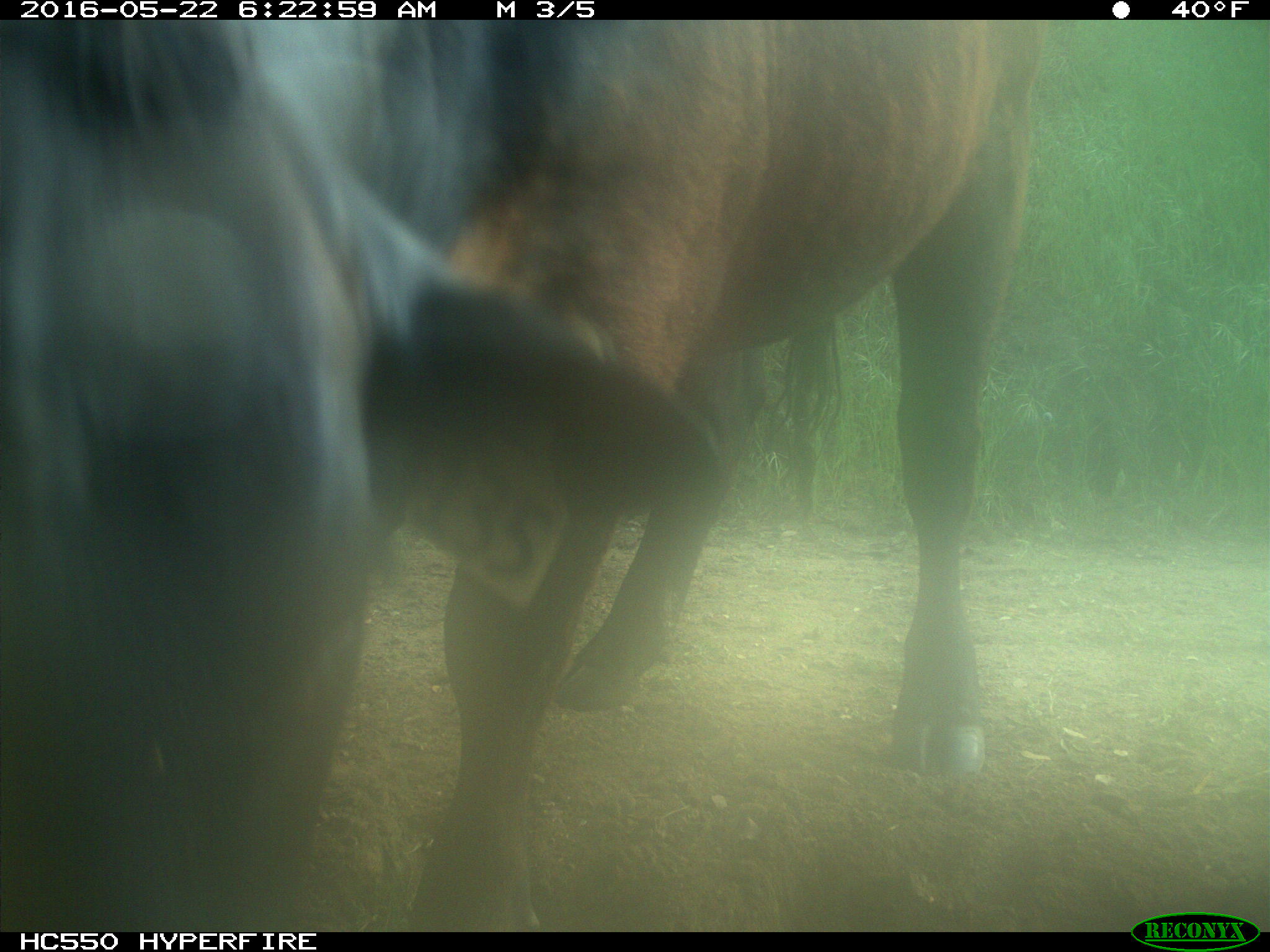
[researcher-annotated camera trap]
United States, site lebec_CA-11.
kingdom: Animalia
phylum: Chordata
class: Mammalia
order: Artiodactyla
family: Bovidae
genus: Bos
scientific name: Bos taurus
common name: domestic cow